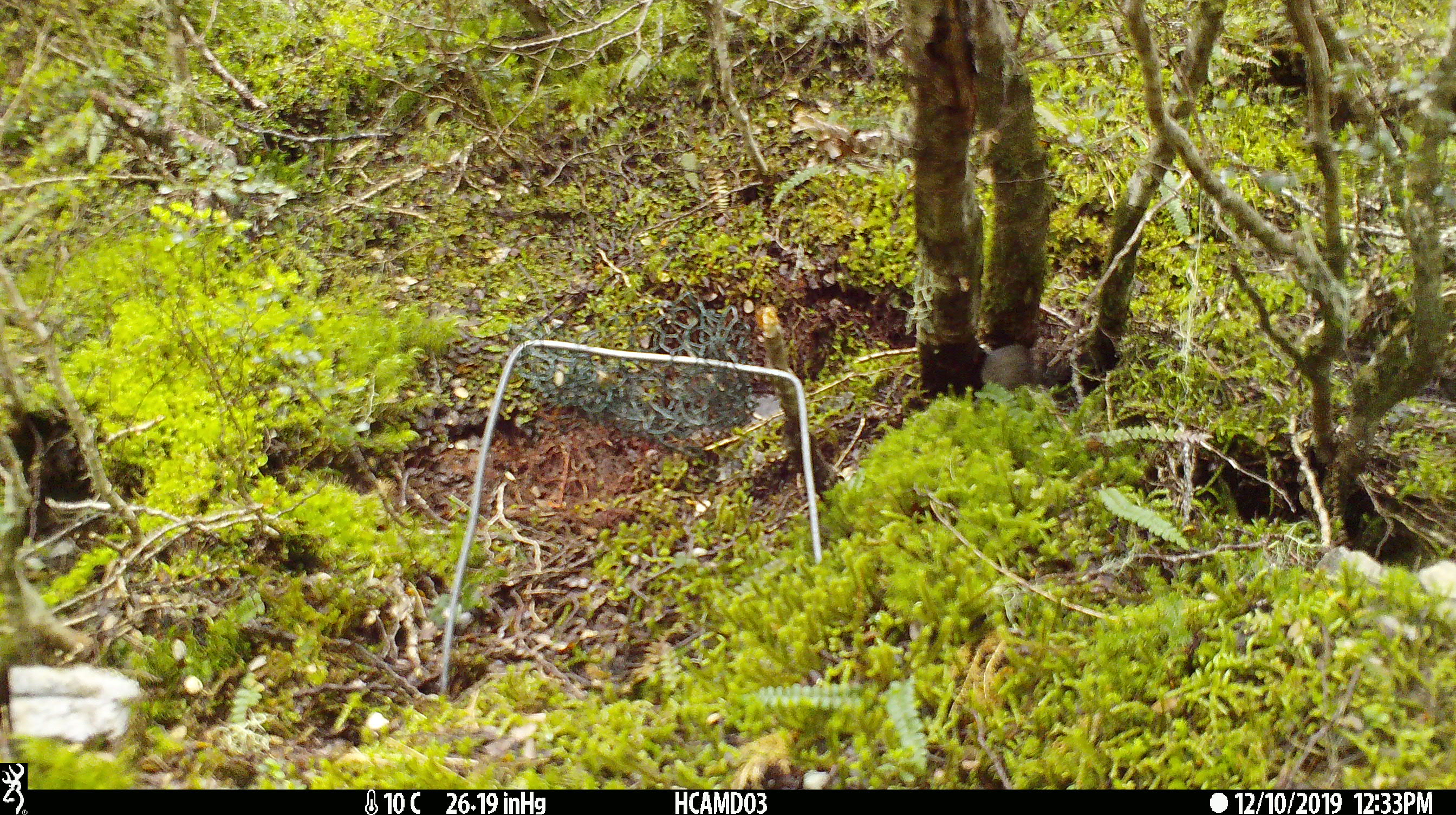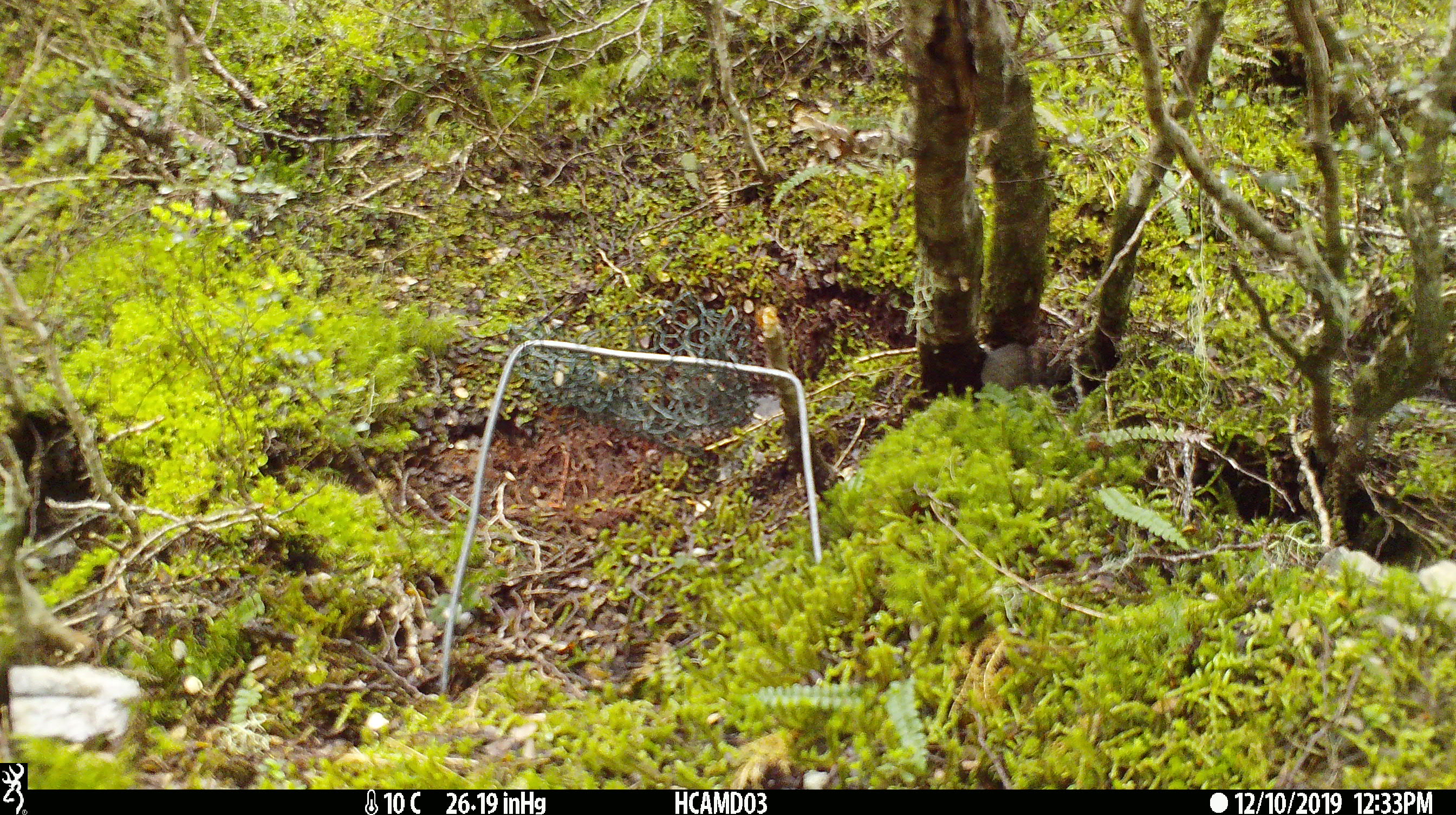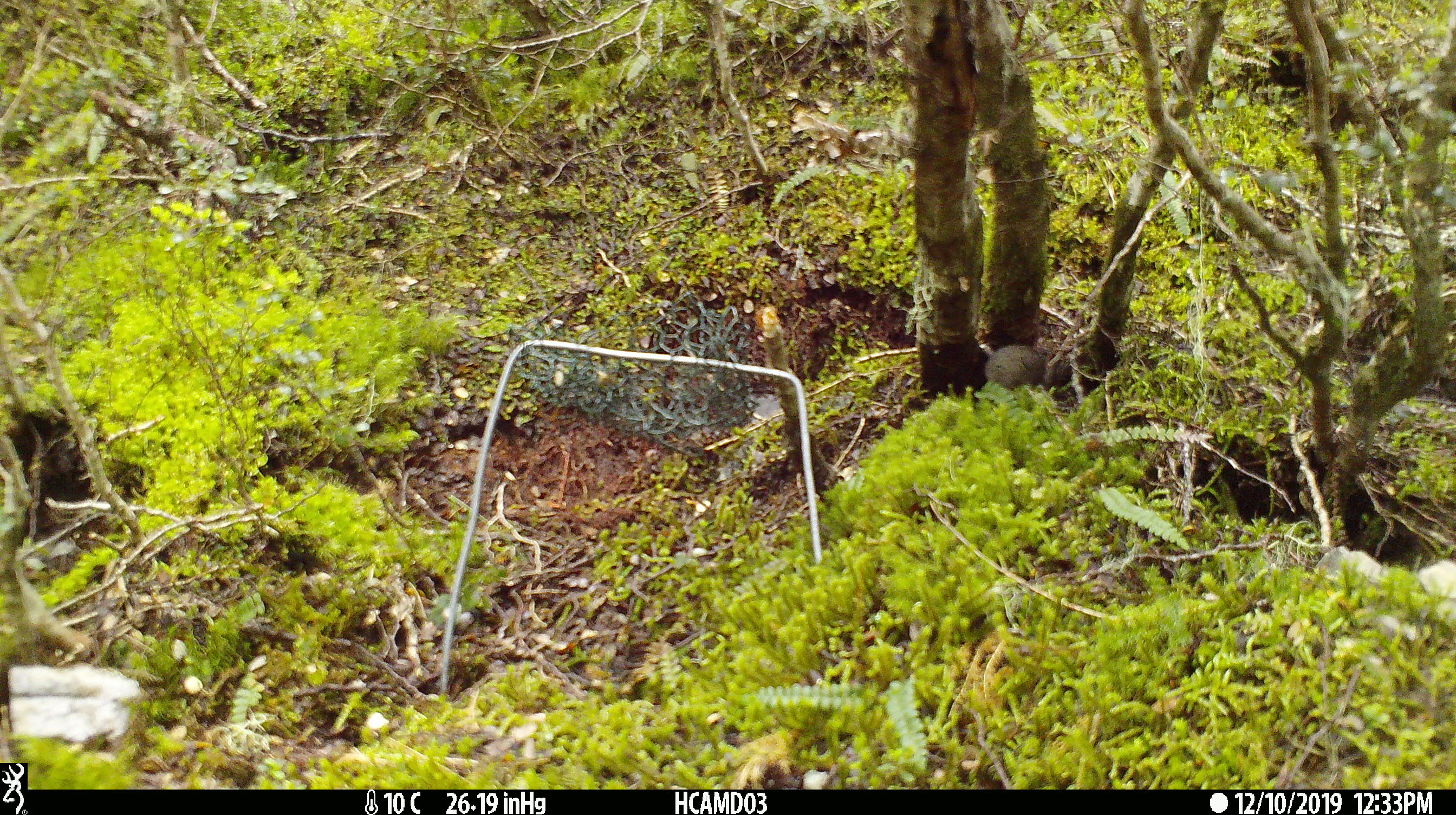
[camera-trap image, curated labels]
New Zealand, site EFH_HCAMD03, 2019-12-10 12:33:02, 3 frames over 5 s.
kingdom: Animalia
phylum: Chordata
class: Mammalia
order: Rodentia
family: Muridae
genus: Mus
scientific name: Mus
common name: mouse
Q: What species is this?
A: Mouse (Mus).